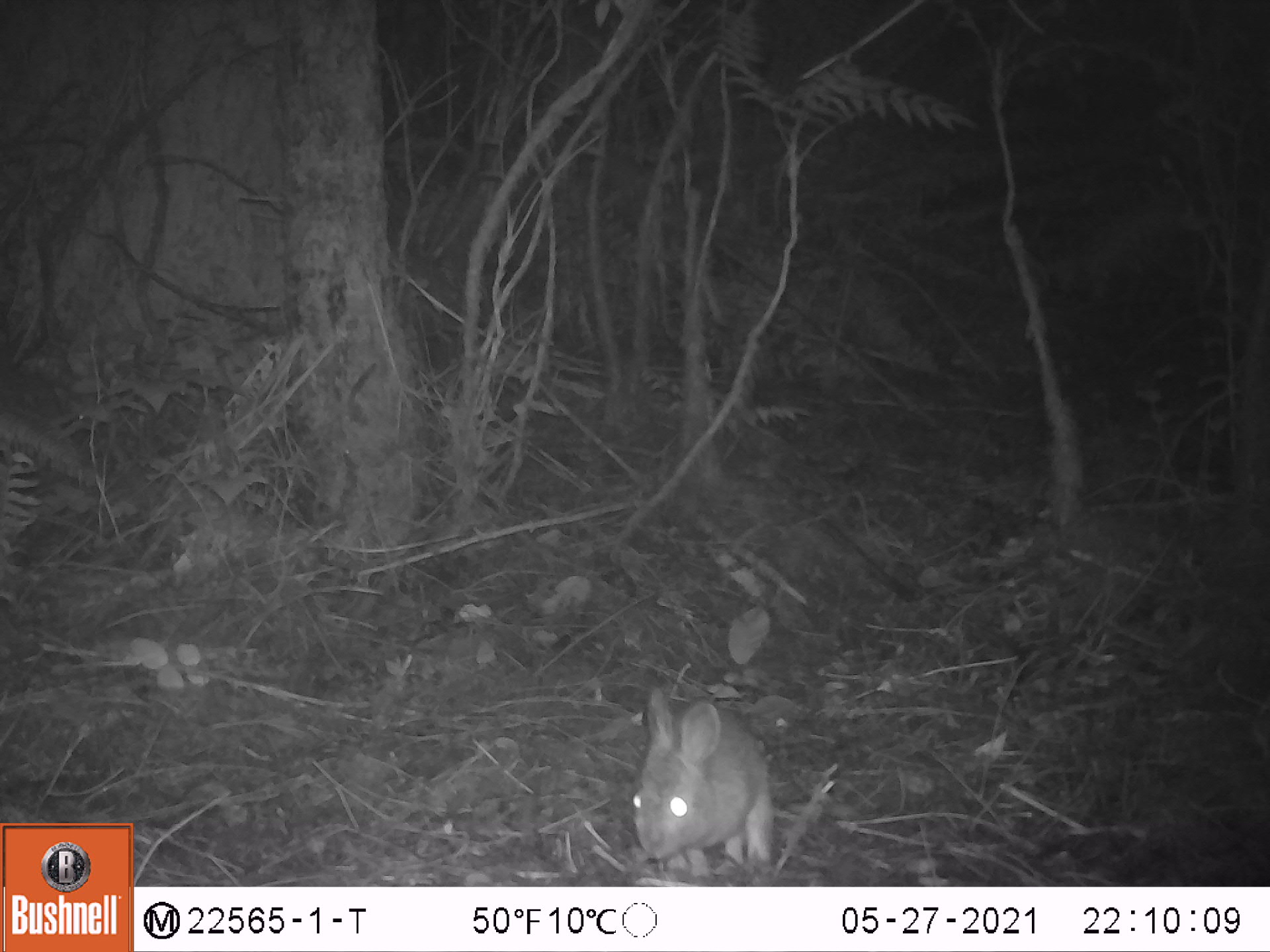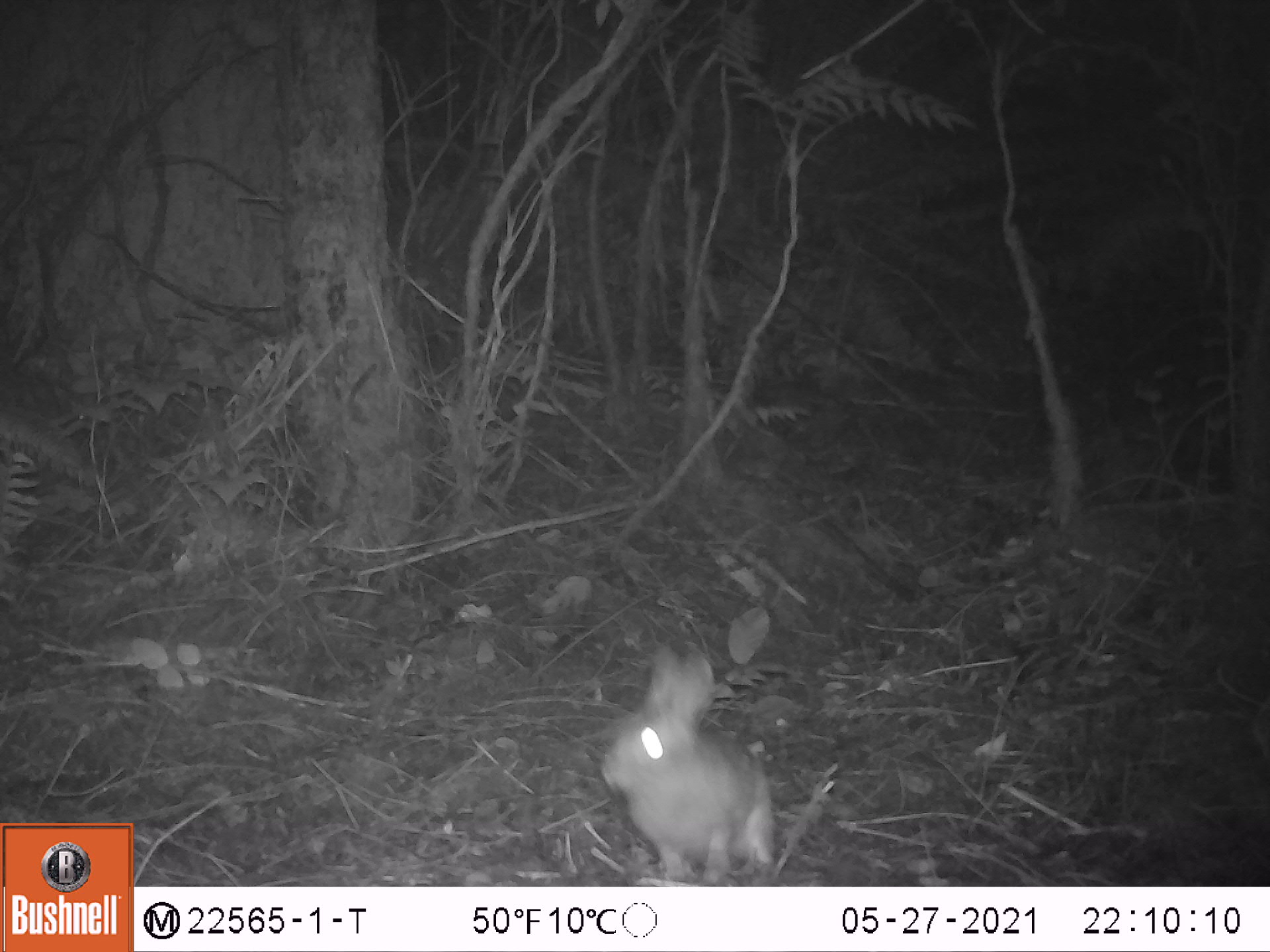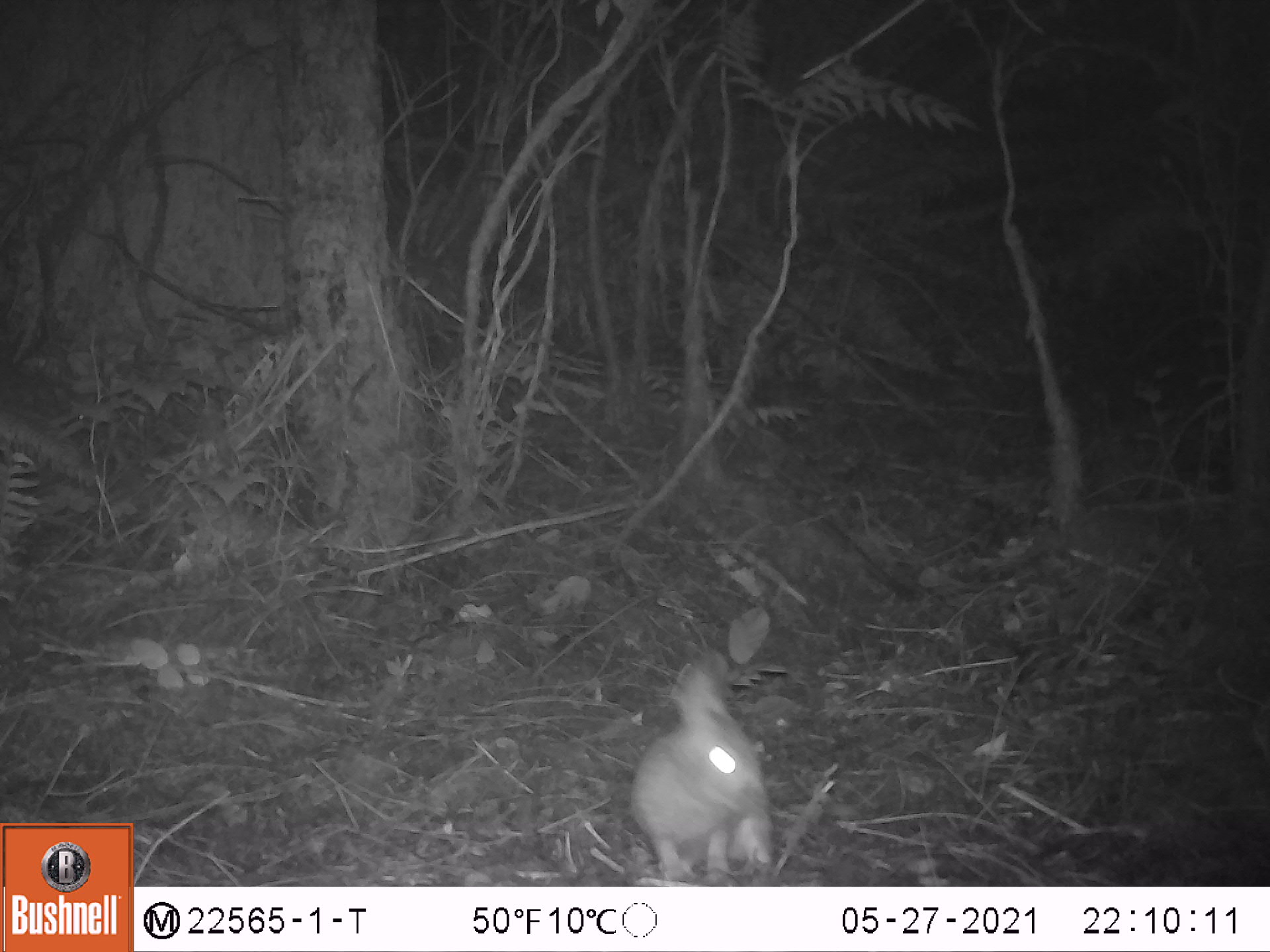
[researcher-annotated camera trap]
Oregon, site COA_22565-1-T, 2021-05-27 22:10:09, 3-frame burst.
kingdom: Animalia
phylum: Chordata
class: Mammalia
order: Lagomorpha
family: Leporidae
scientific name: Leporidae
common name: hares and rabbits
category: leporidae family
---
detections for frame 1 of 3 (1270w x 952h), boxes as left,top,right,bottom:
leporidae family: 616,683,782,876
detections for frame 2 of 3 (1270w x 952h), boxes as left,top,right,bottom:
leporidae family: 581,646,781,878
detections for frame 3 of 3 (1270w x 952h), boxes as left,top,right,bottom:
leporidae family: 619,653,788,884